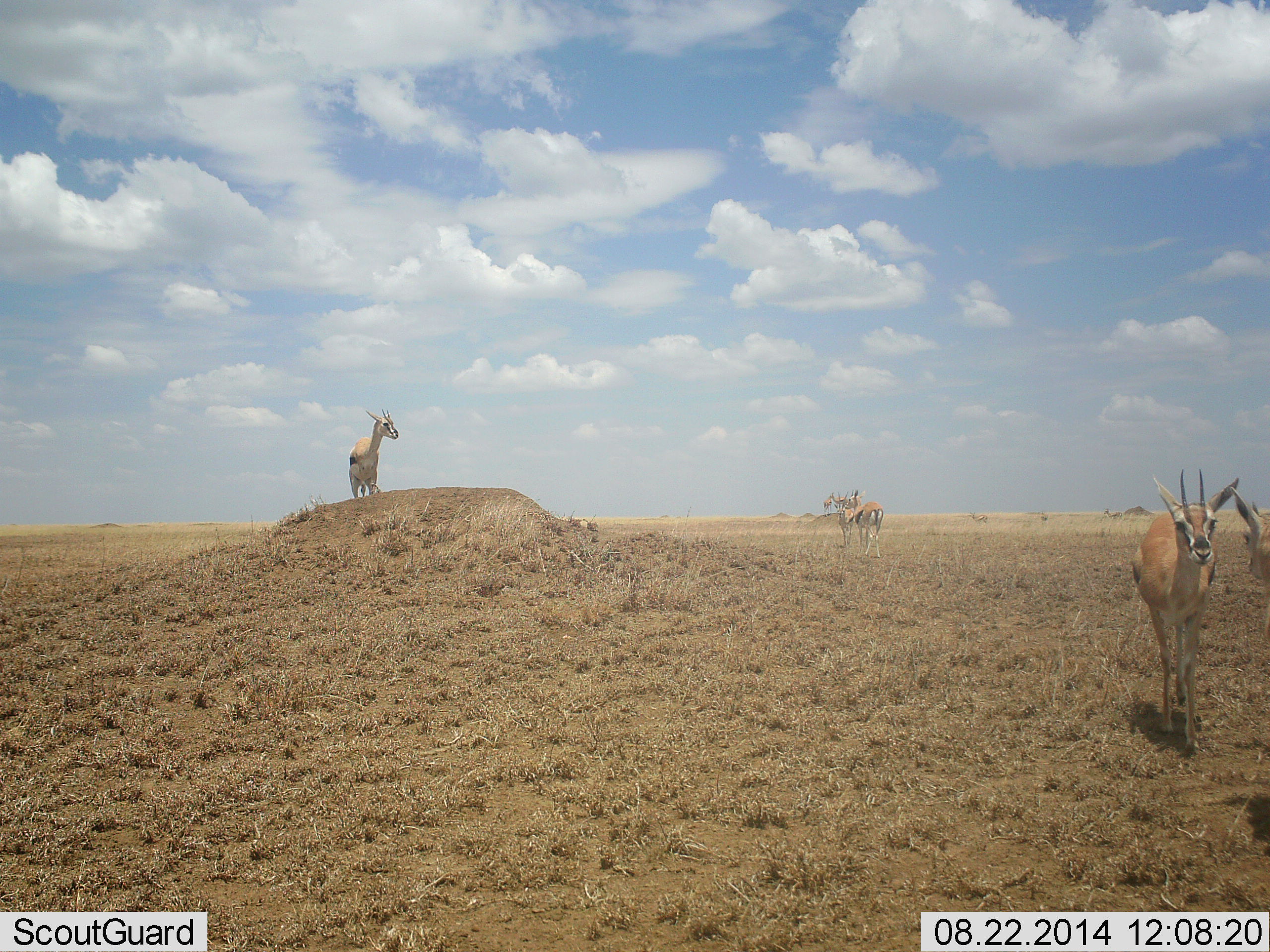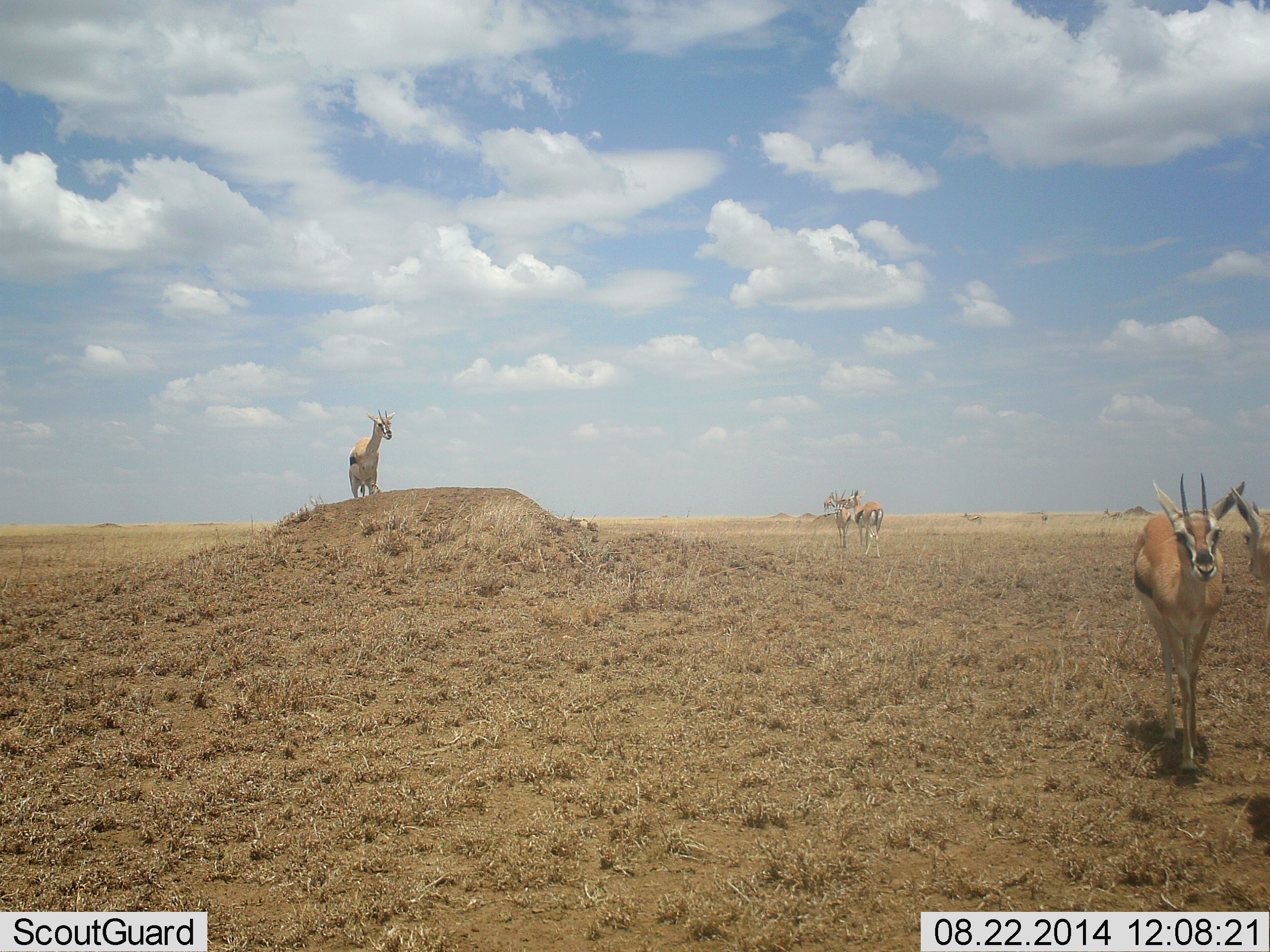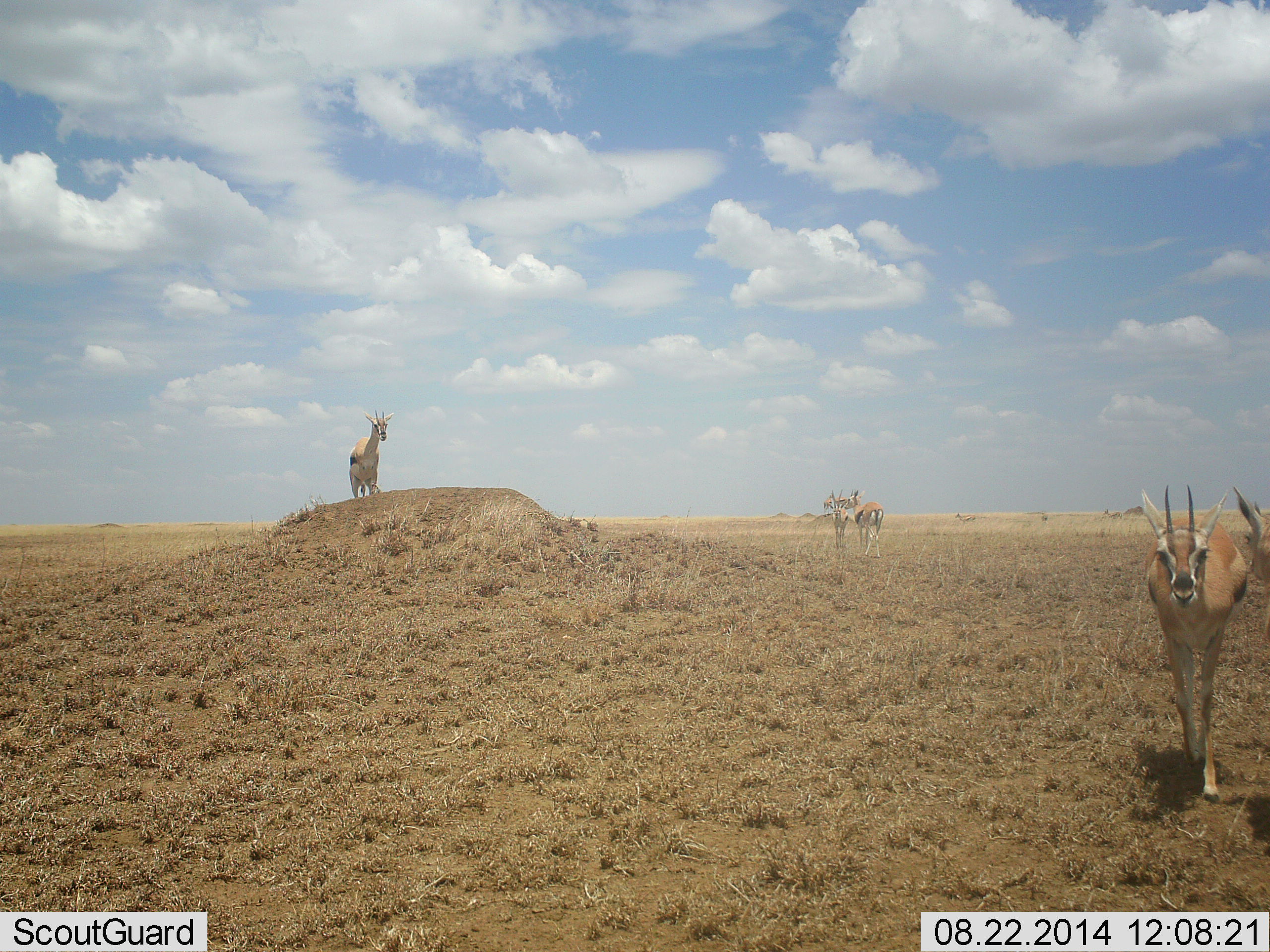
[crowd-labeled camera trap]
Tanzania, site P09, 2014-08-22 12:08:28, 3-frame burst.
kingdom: Animalia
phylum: Chordata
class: Mammalia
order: Artiodactyla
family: Bovidae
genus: Eudorcas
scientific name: Eudorcas thomsonii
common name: thomson's gazelle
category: gazellethomsons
Gazellethomsons (thomson's gazelle) (Eudorcas thomsonii), count 5. Behavior (volunteer vote fractions): standing 90%, resting 0%, moving 90%, interacting 10%. Young present (vote fraction): 0%. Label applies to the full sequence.